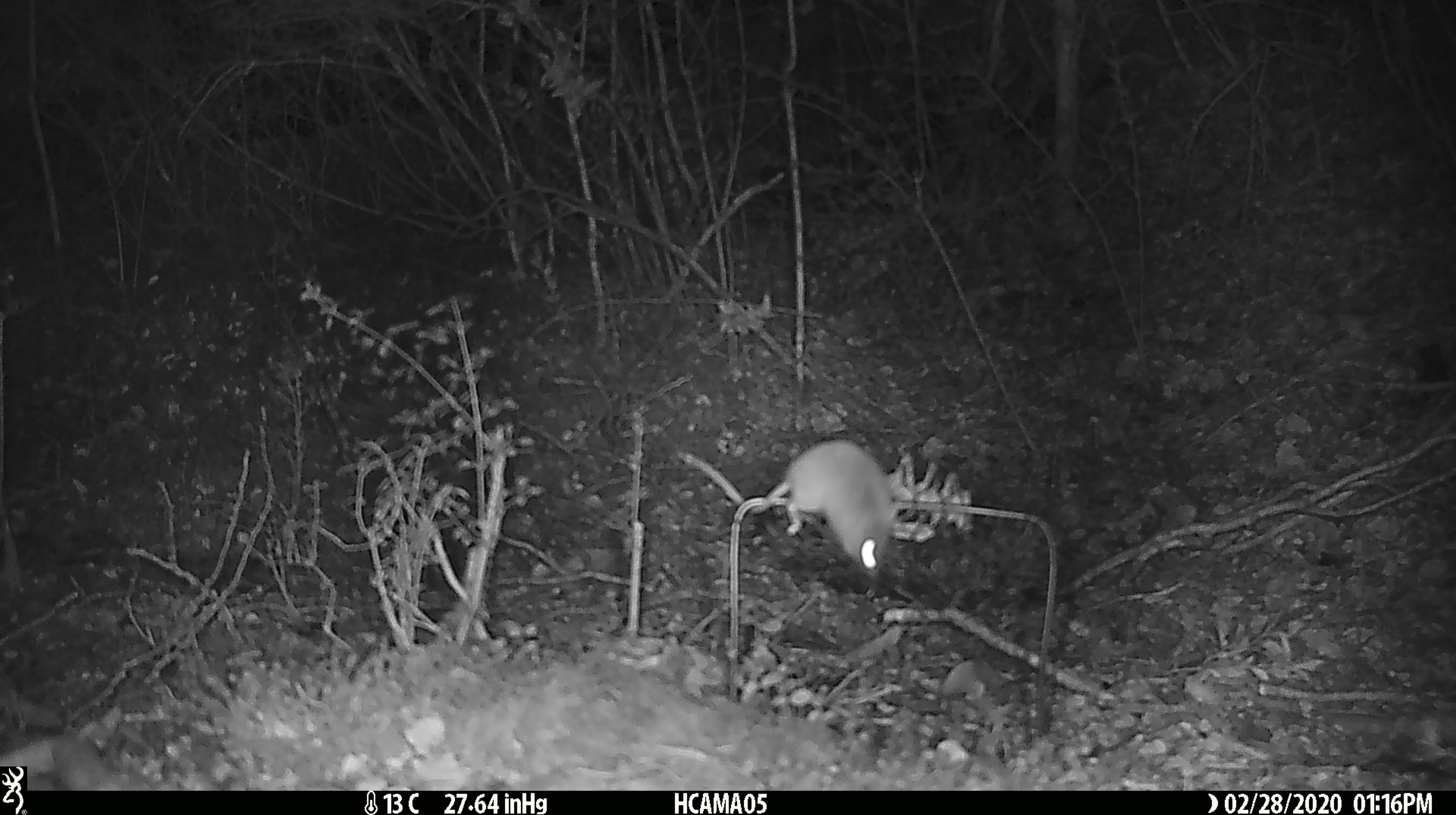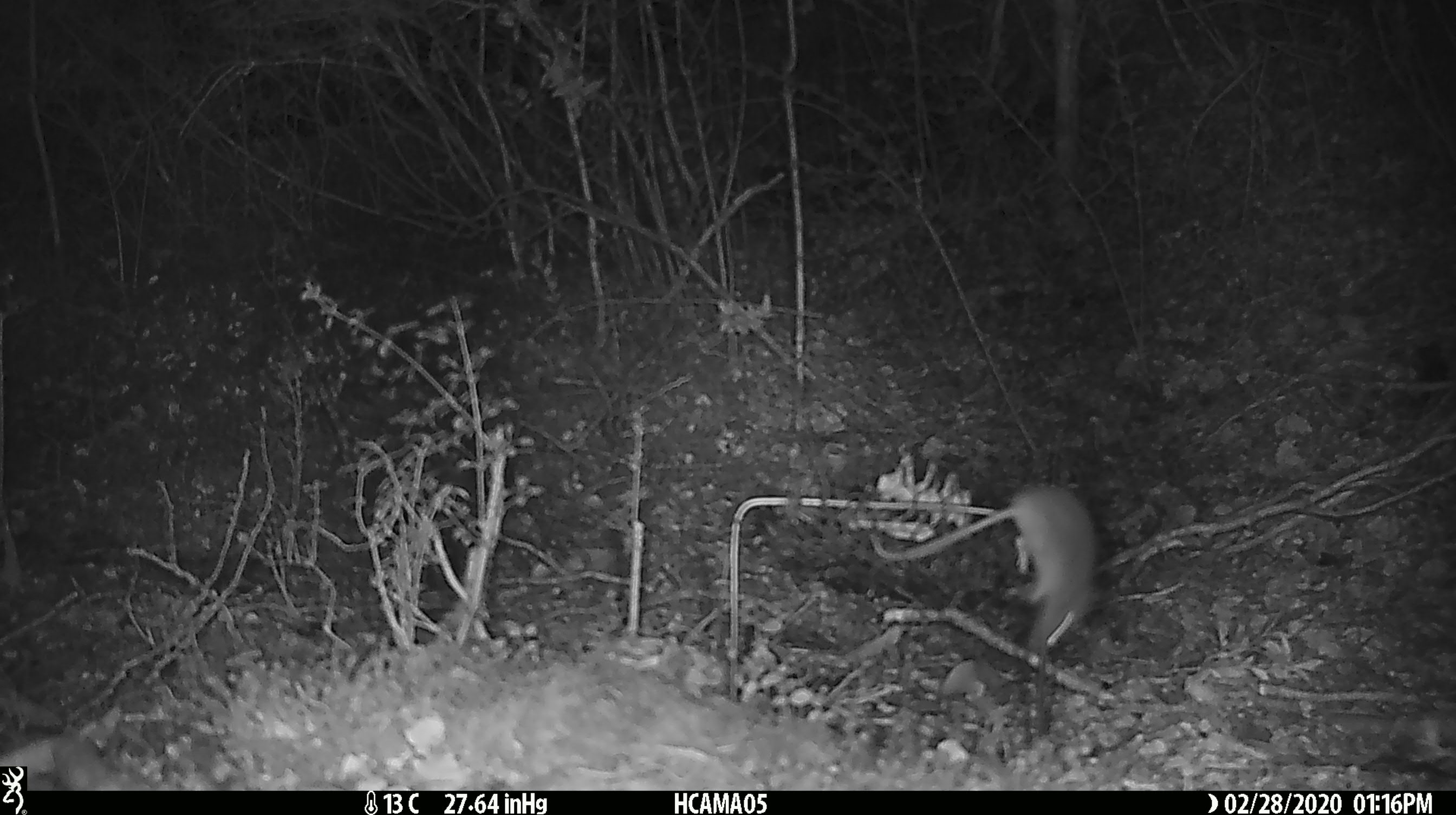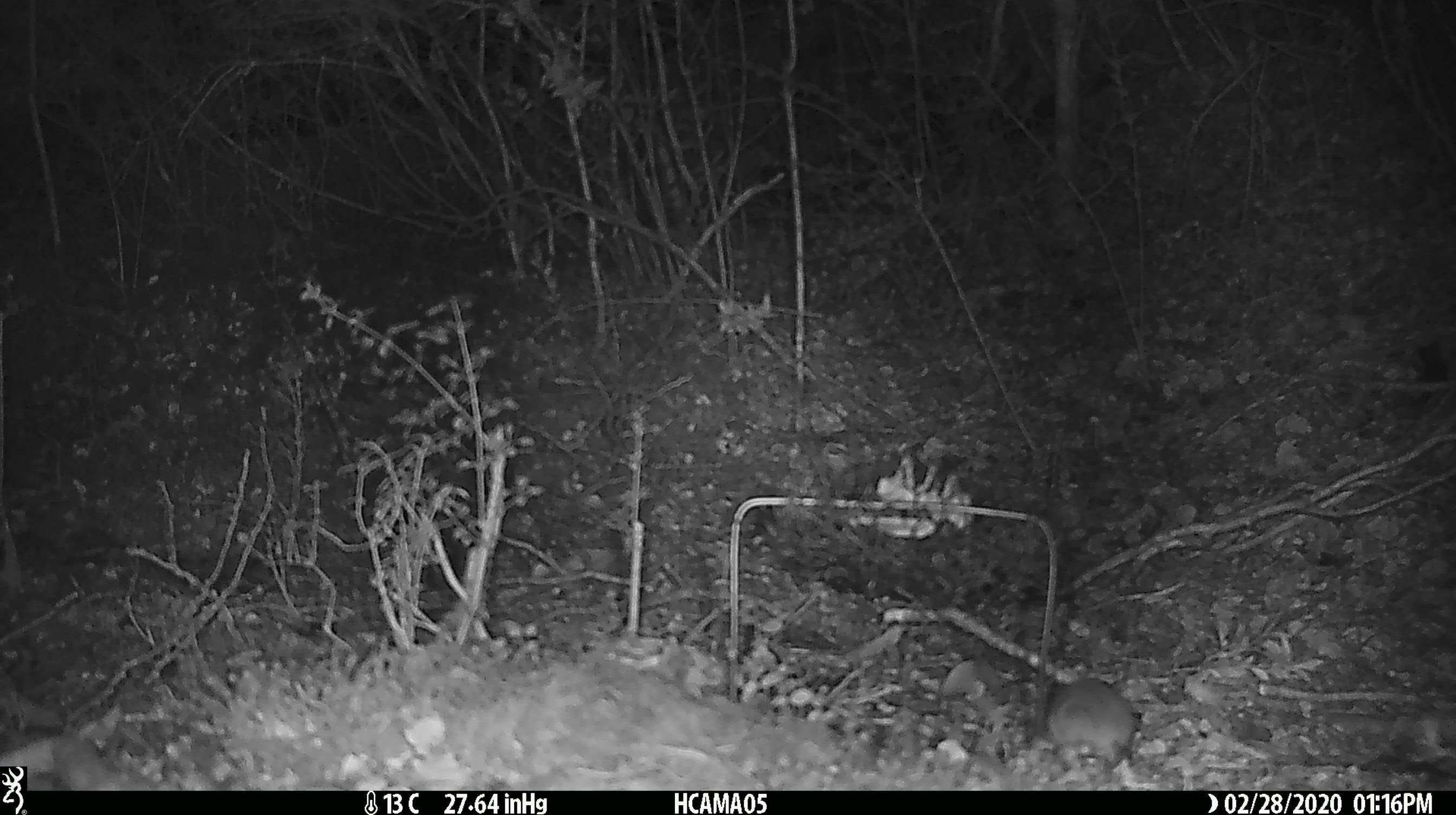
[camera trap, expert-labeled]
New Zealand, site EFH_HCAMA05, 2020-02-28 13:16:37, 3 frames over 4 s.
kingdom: Animalia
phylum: Chordata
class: Mammalia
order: Rodentia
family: Muridae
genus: Mus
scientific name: Mus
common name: mouse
Mouse (Mus).